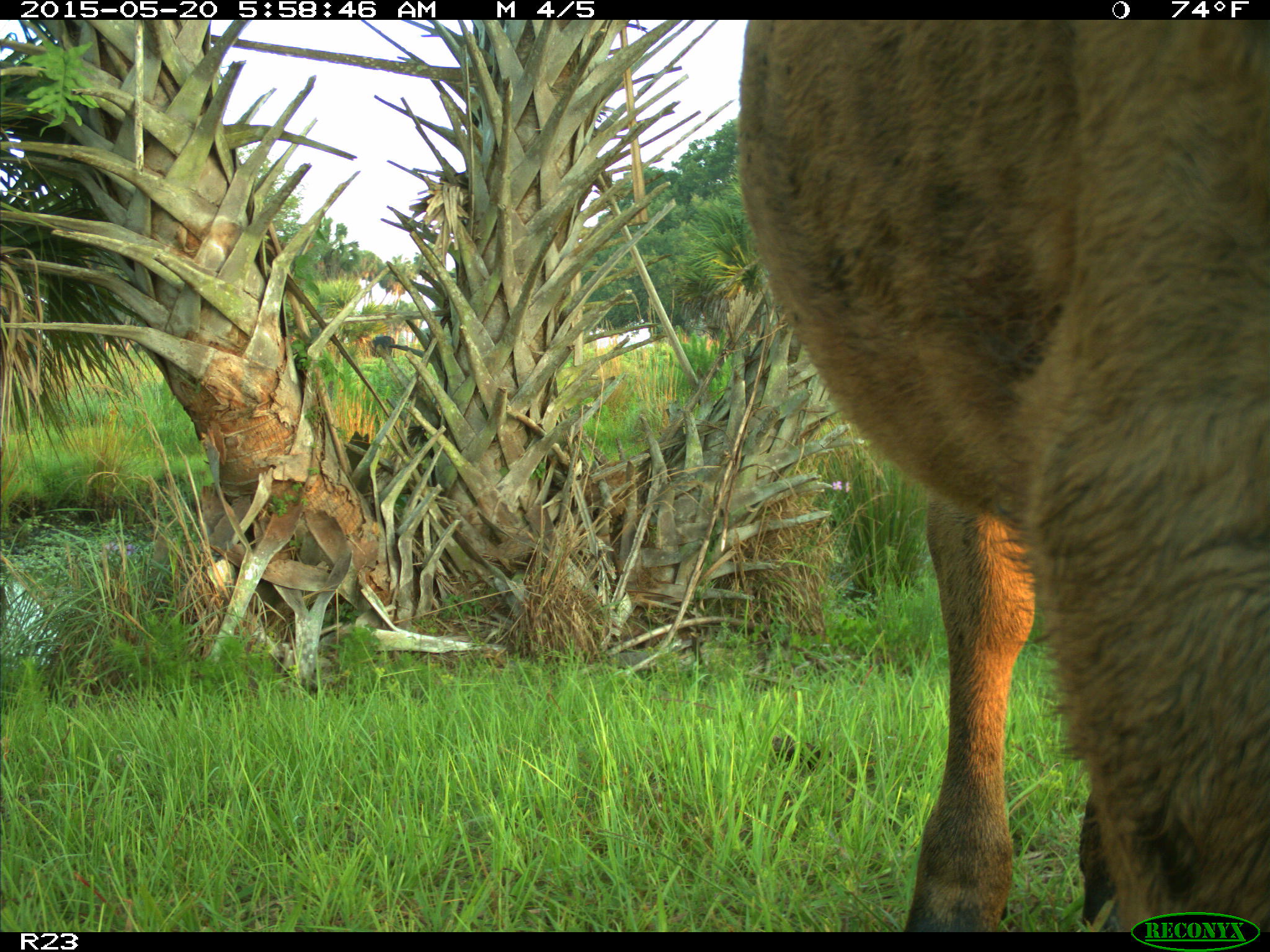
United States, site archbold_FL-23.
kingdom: Animalia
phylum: Chordata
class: Mammalia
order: Artiodactyla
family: Bovidae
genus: Bos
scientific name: Bos taurus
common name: domestic cow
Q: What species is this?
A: Bos taurus (domestic cow).